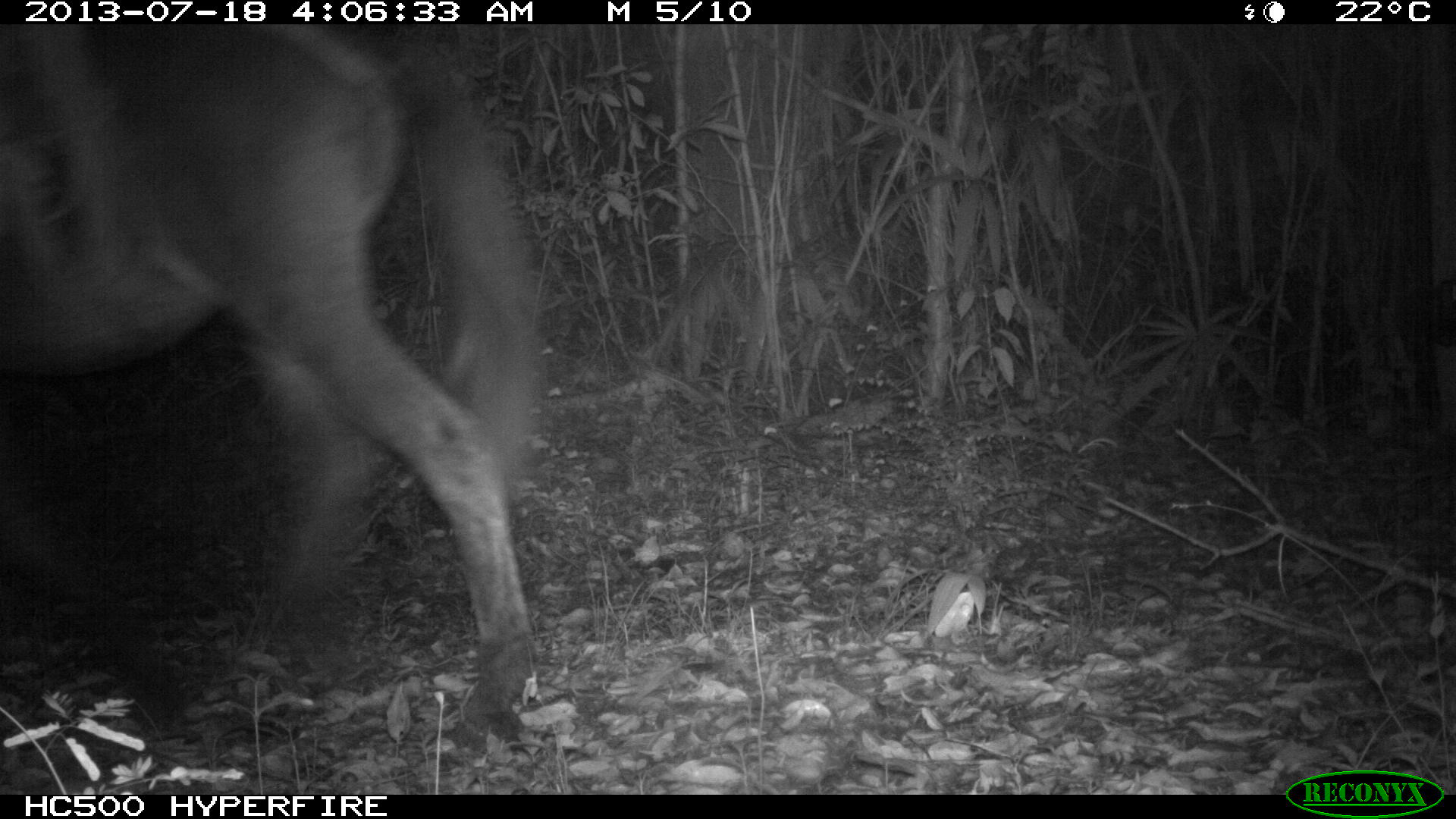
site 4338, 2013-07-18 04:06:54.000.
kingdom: Animalia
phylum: Chordata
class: Mammalia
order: Perissodactyla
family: Equidae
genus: Equus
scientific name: Equus ferus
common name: wild horse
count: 1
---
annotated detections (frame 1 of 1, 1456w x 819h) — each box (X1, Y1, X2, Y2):
equus ferus: (0, 22, 552, 729)